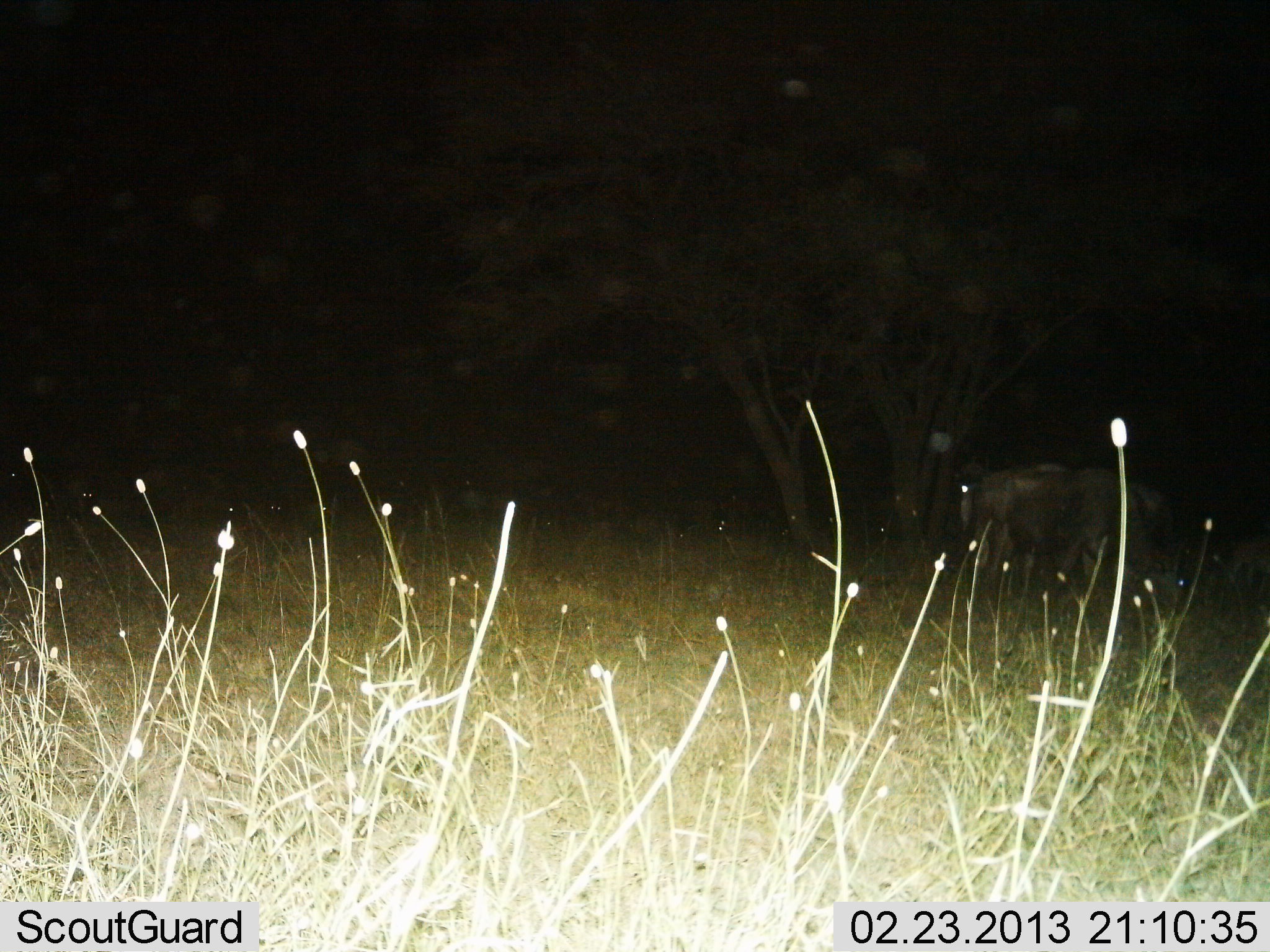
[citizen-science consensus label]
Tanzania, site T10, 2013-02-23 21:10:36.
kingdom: Animalia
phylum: Chordata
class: Mammalia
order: Artiodactyla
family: Bovidae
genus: Connochaetes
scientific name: Connochaetes taurinus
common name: blue wildebeest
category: wildebeest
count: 1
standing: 81%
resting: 0%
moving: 26%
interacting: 0%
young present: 0%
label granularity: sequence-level